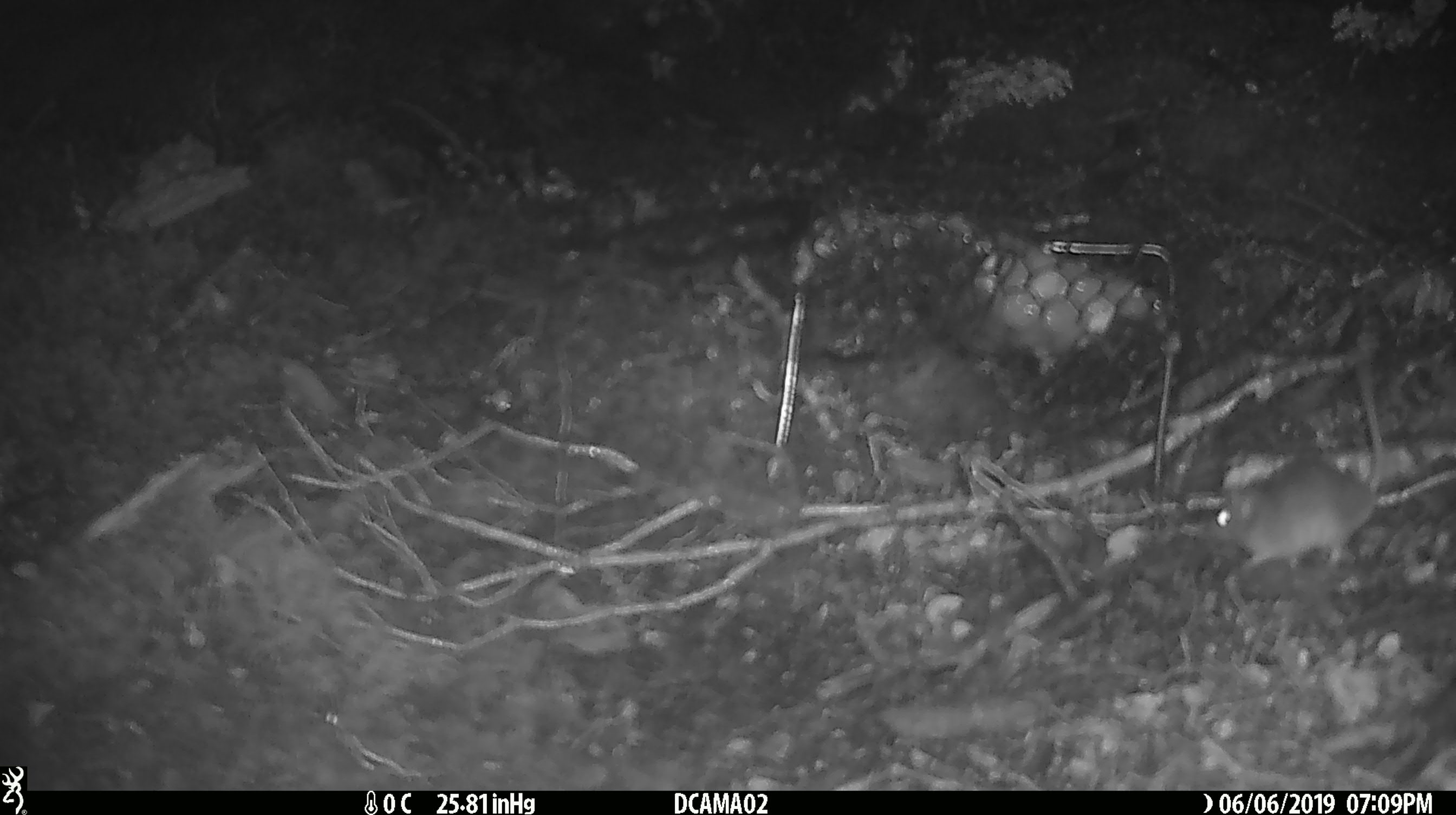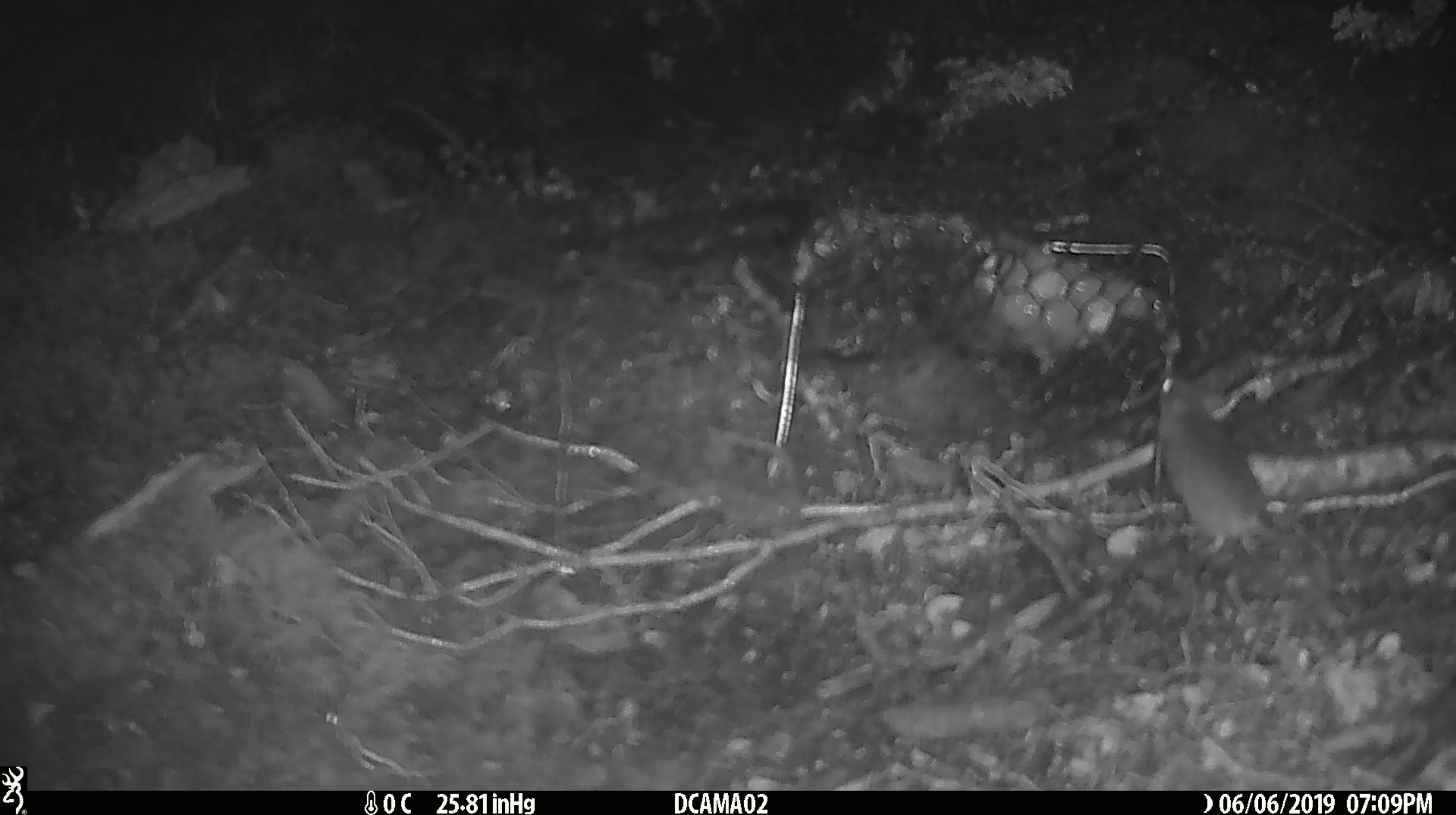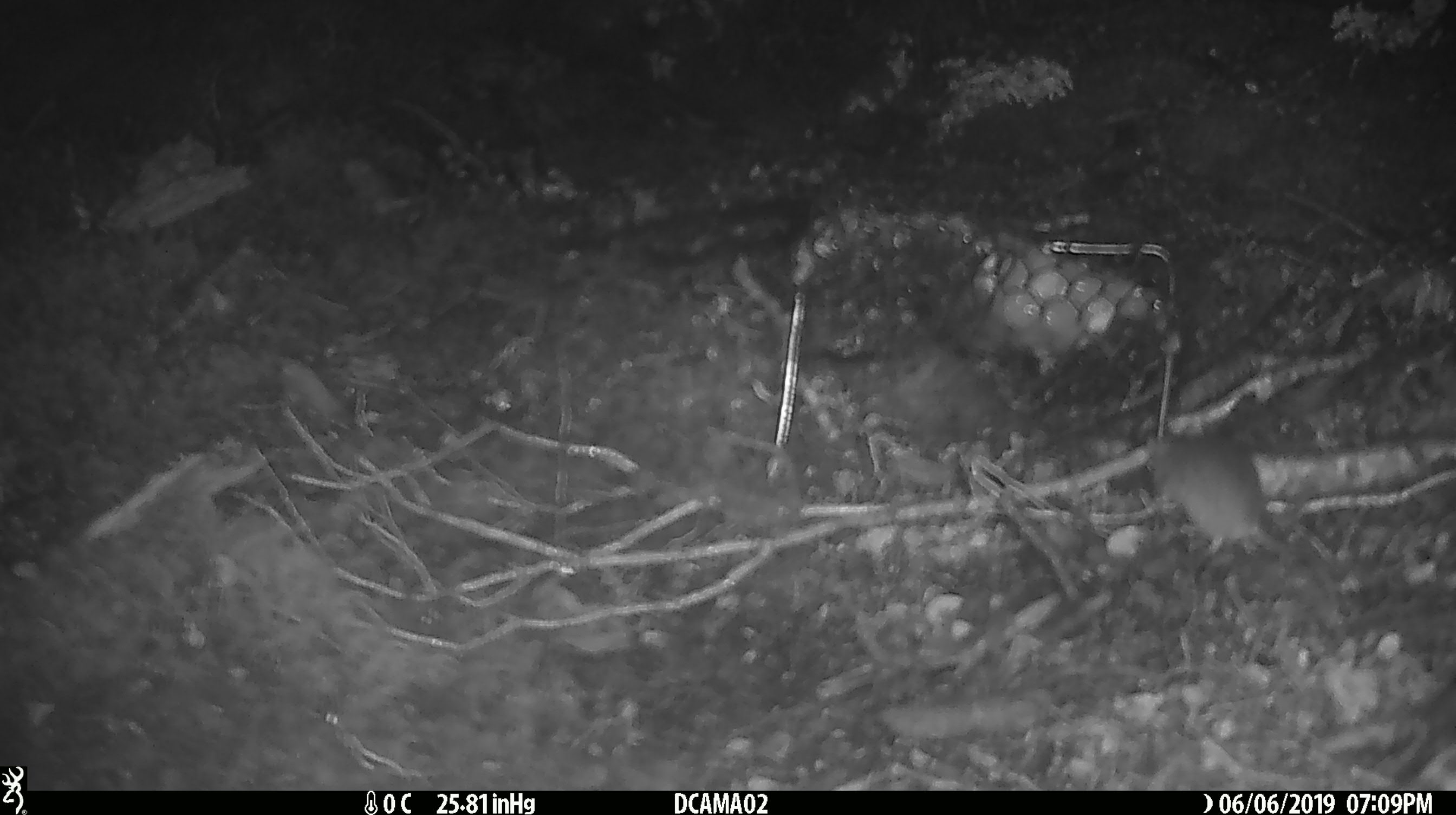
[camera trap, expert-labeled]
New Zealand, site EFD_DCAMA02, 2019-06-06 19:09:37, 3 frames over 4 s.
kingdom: Animalia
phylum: Chordata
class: Mammalia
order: Rodentia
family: Muridae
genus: Mus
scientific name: Mus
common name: mouse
Mouse (Mus).